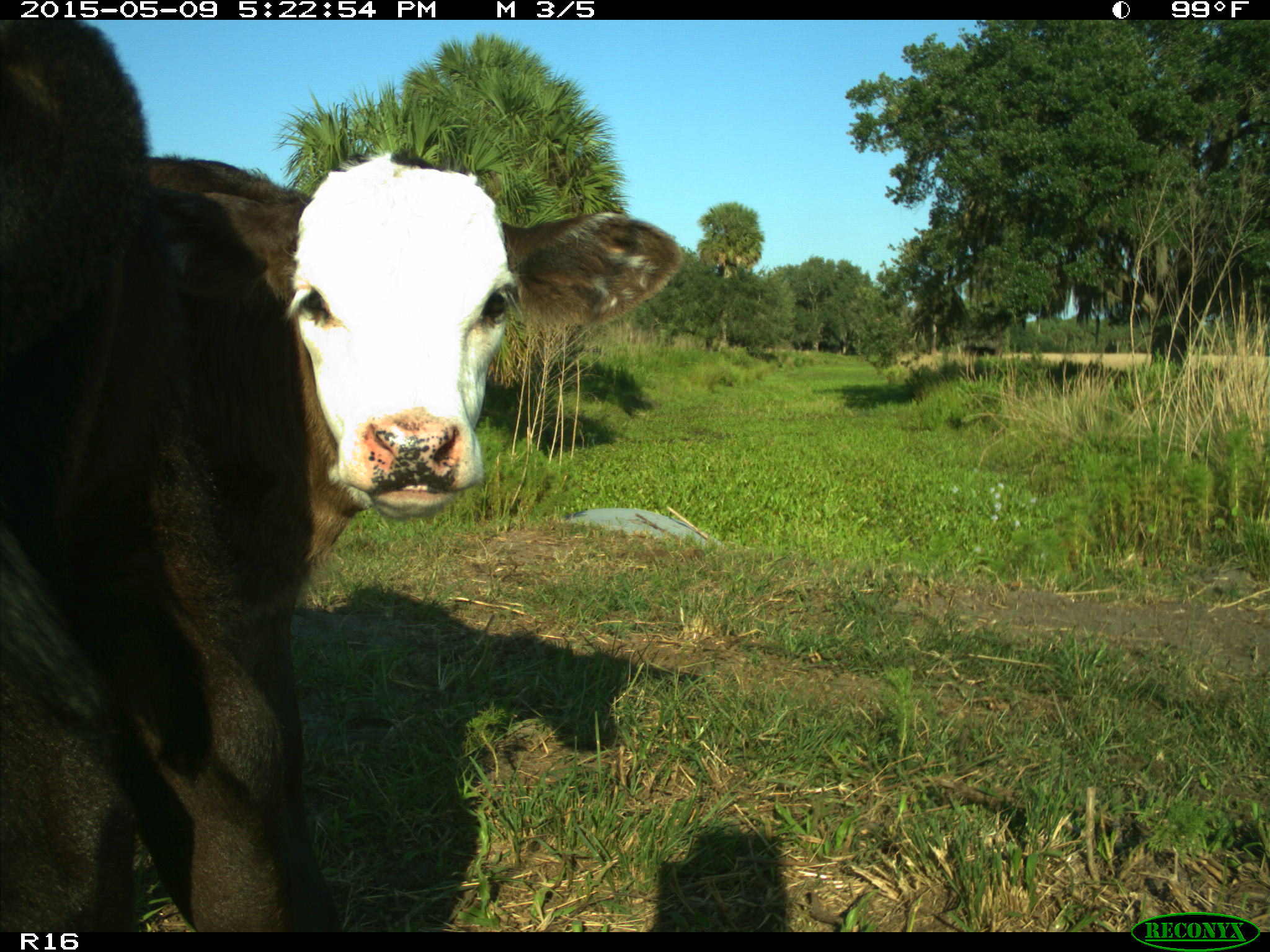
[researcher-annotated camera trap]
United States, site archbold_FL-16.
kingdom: Animalia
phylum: Chordata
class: Mammalia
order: Artiodactyla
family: Bovidae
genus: Bos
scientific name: Bos taurus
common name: domestic cow